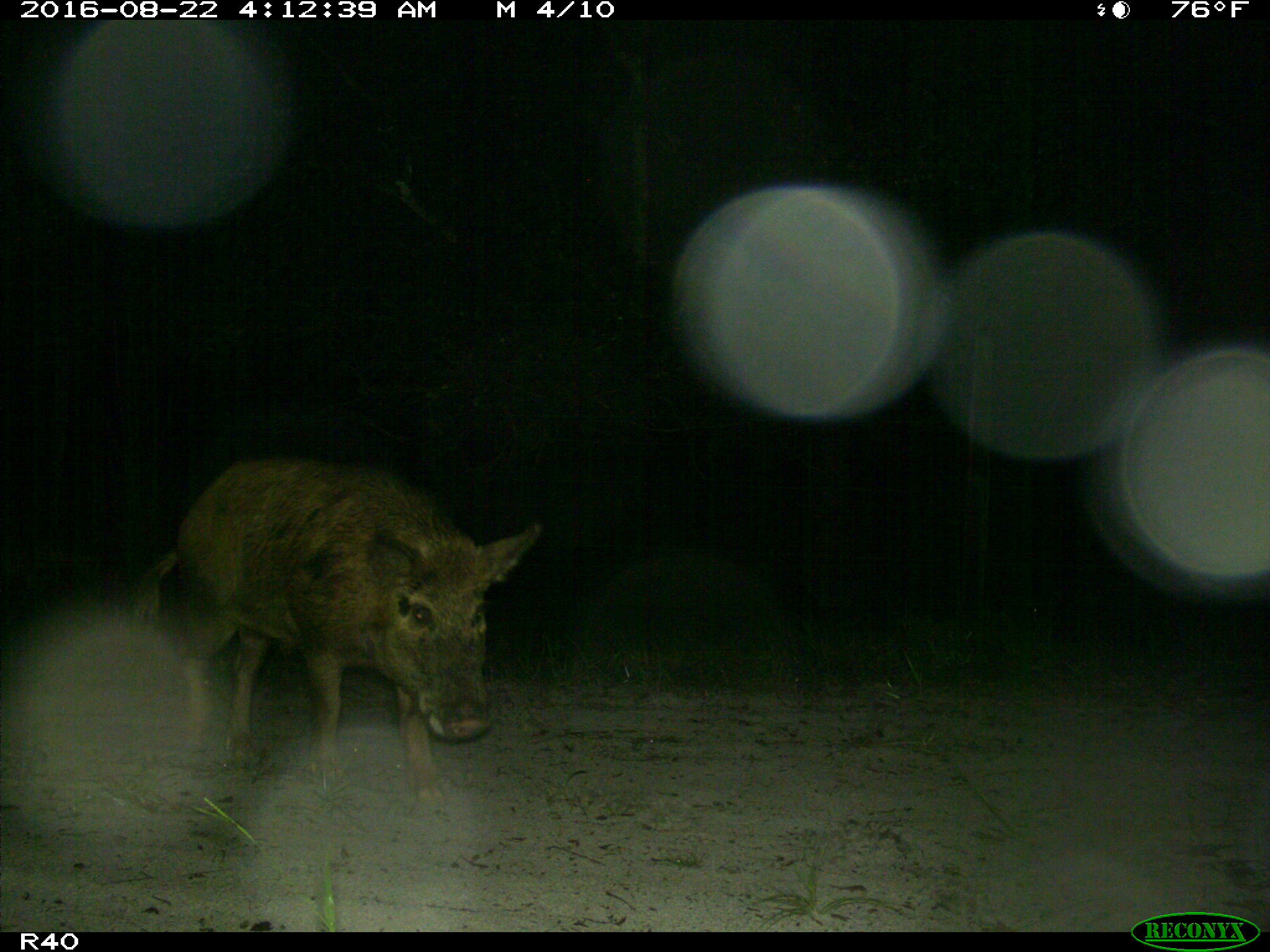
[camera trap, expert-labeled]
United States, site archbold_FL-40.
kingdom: Animalia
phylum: Chordata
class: Mammalia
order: Artiodactyla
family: Suidae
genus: Sus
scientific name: Sus scrofa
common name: wild boar